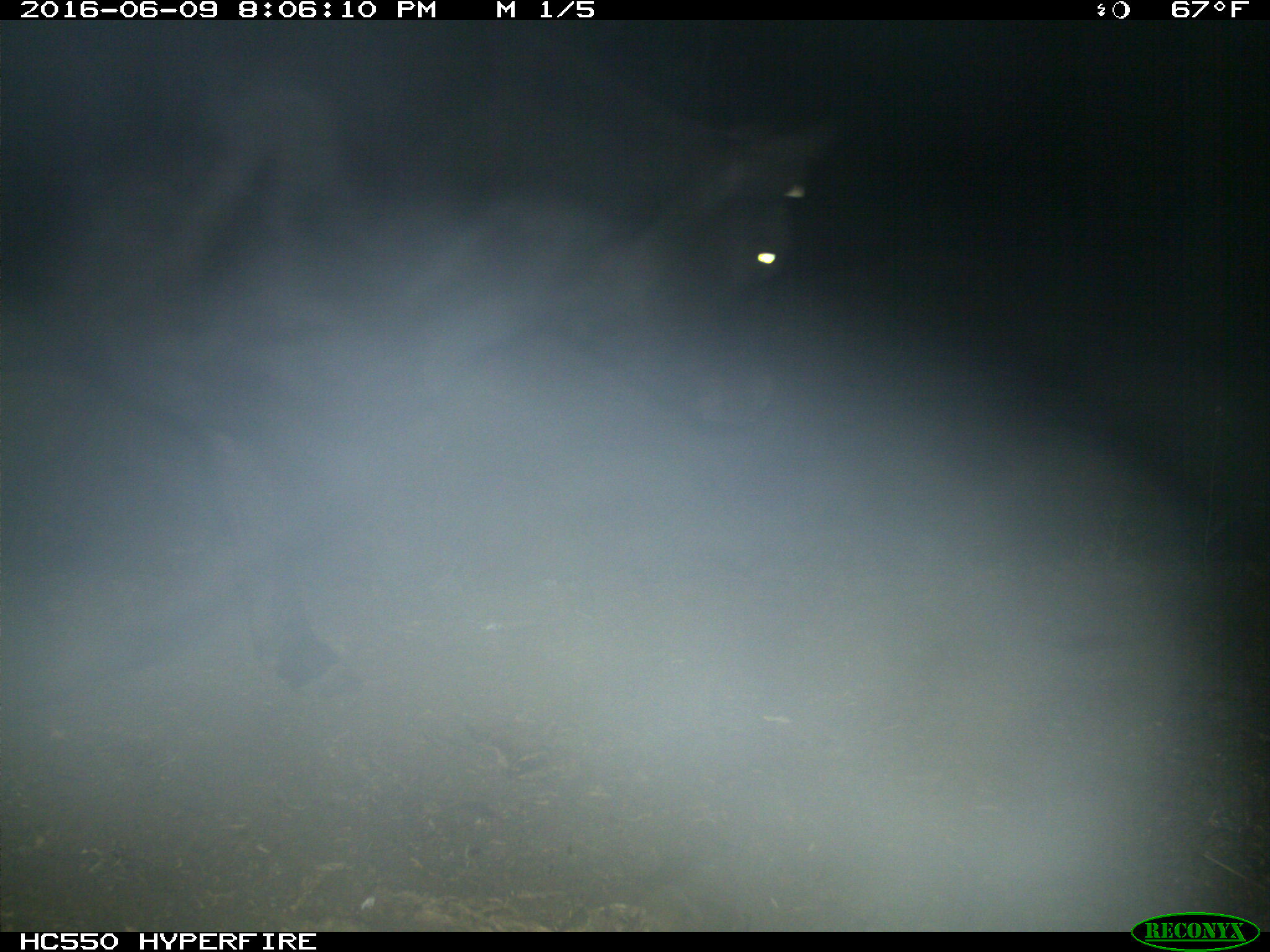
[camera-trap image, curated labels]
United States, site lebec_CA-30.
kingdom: Animalia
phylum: Chordata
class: Mammalia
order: Artiodactyla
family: Bovidae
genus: Bos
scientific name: Bos taurus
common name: domestic cow